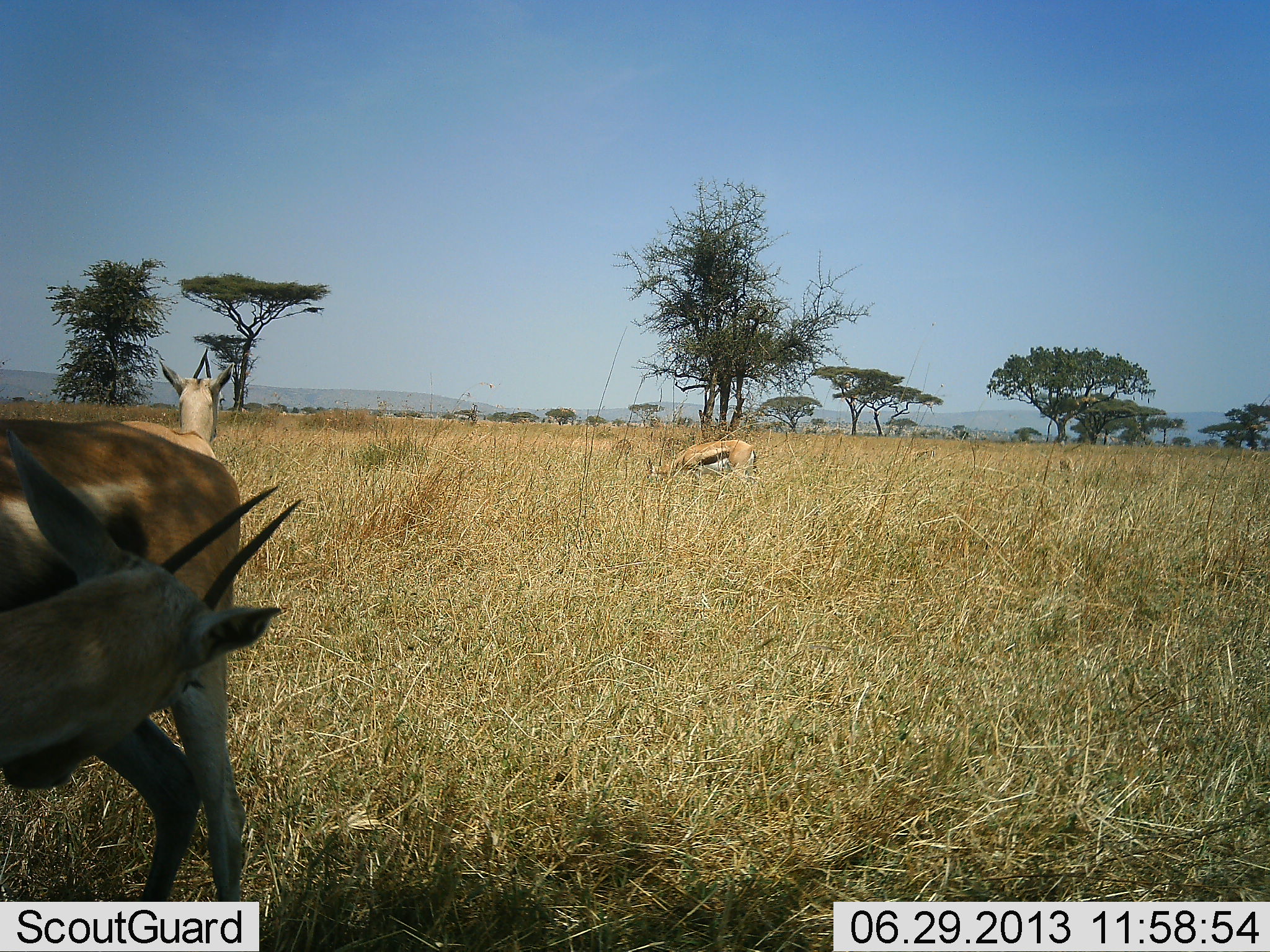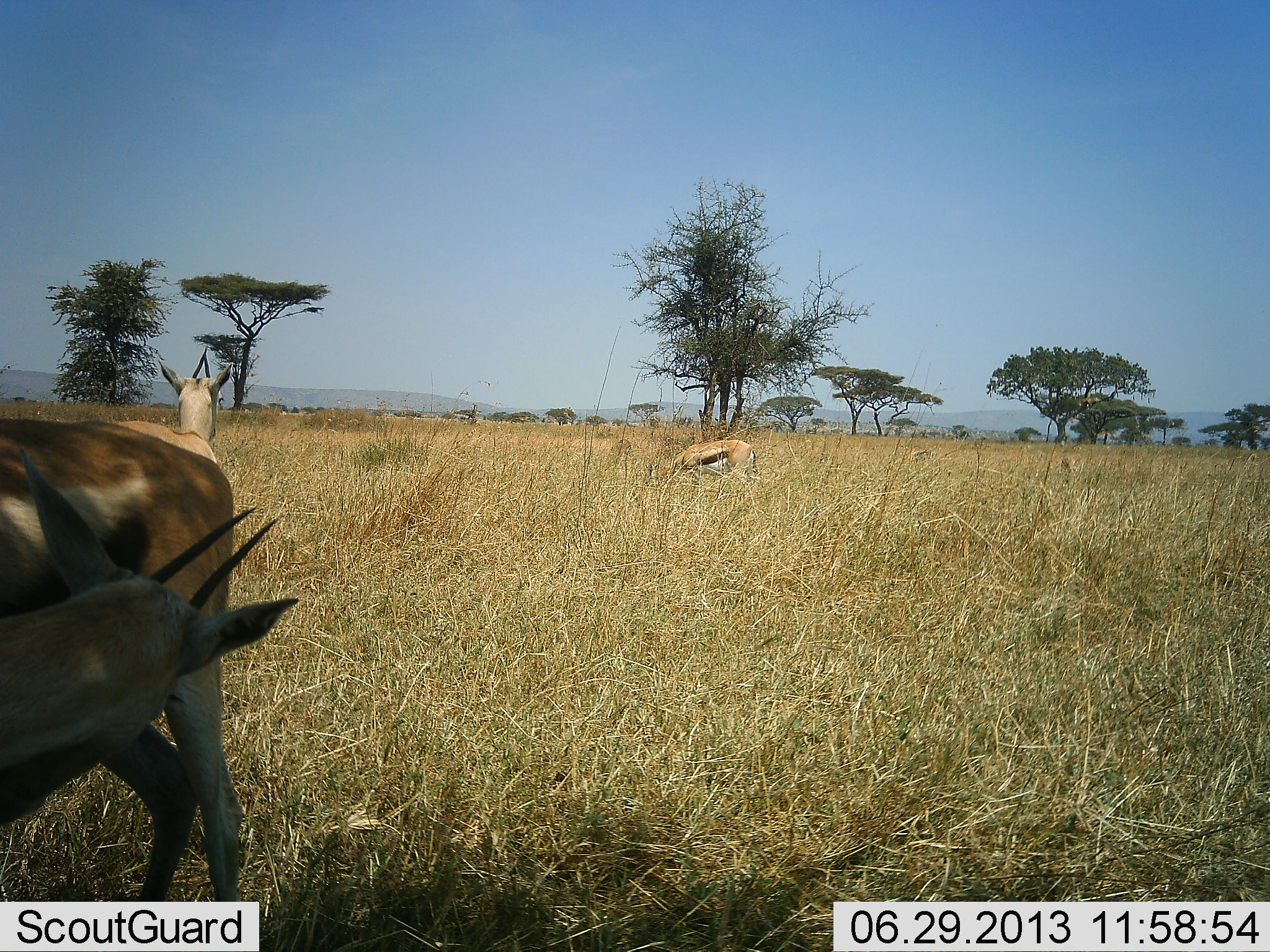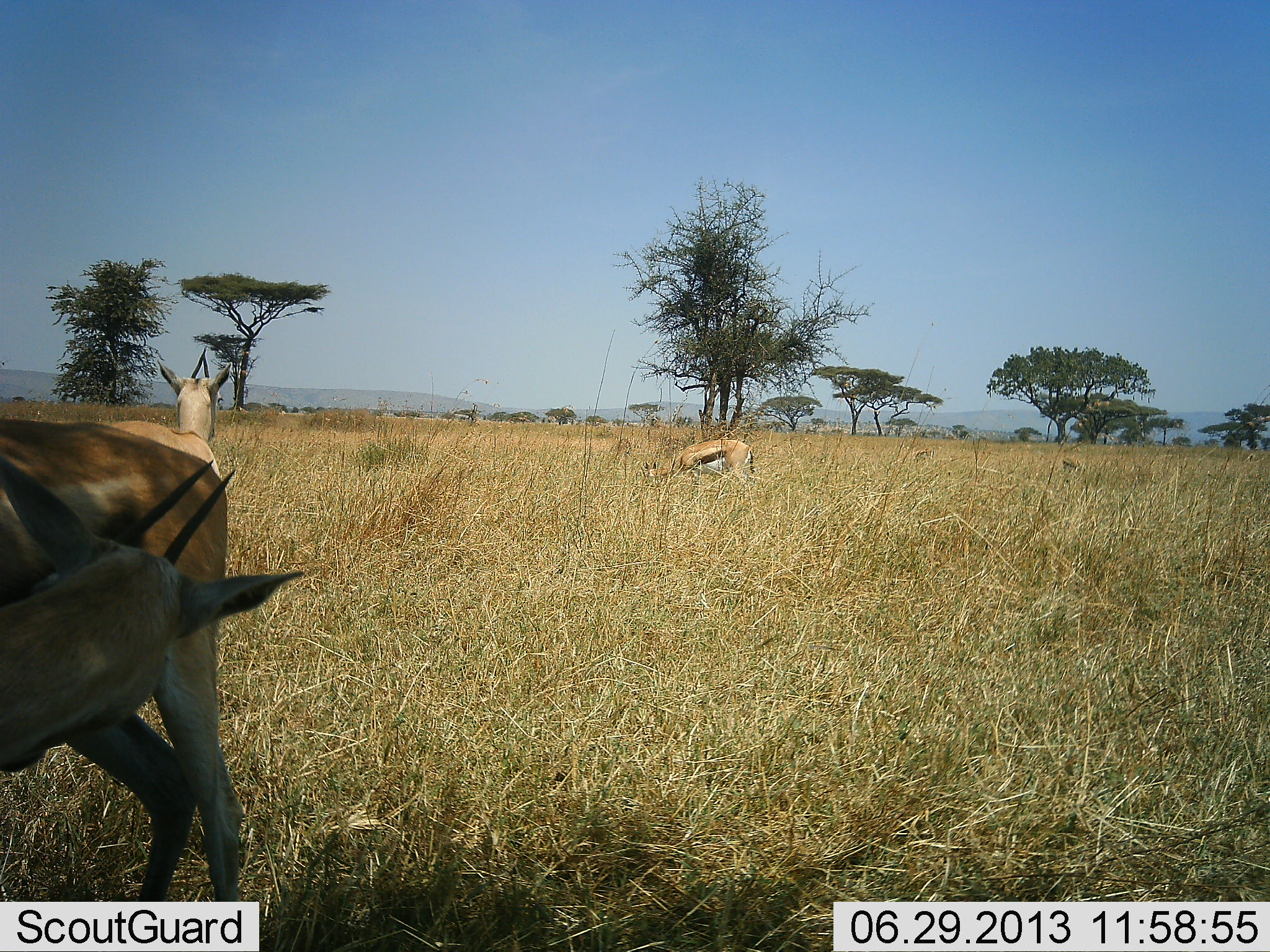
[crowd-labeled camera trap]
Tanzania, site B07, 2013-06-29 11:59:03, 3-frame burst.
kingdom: Animalia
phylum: Chordata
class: Mammalia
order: Artiodactyla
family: Bovidae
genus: Eudorcas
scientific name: Eudorcas thomsonii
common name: thomson's gazelle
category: gazellethomsons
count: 4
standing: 100%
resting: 10%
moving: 10%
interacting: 10%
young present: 10%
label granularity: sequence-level